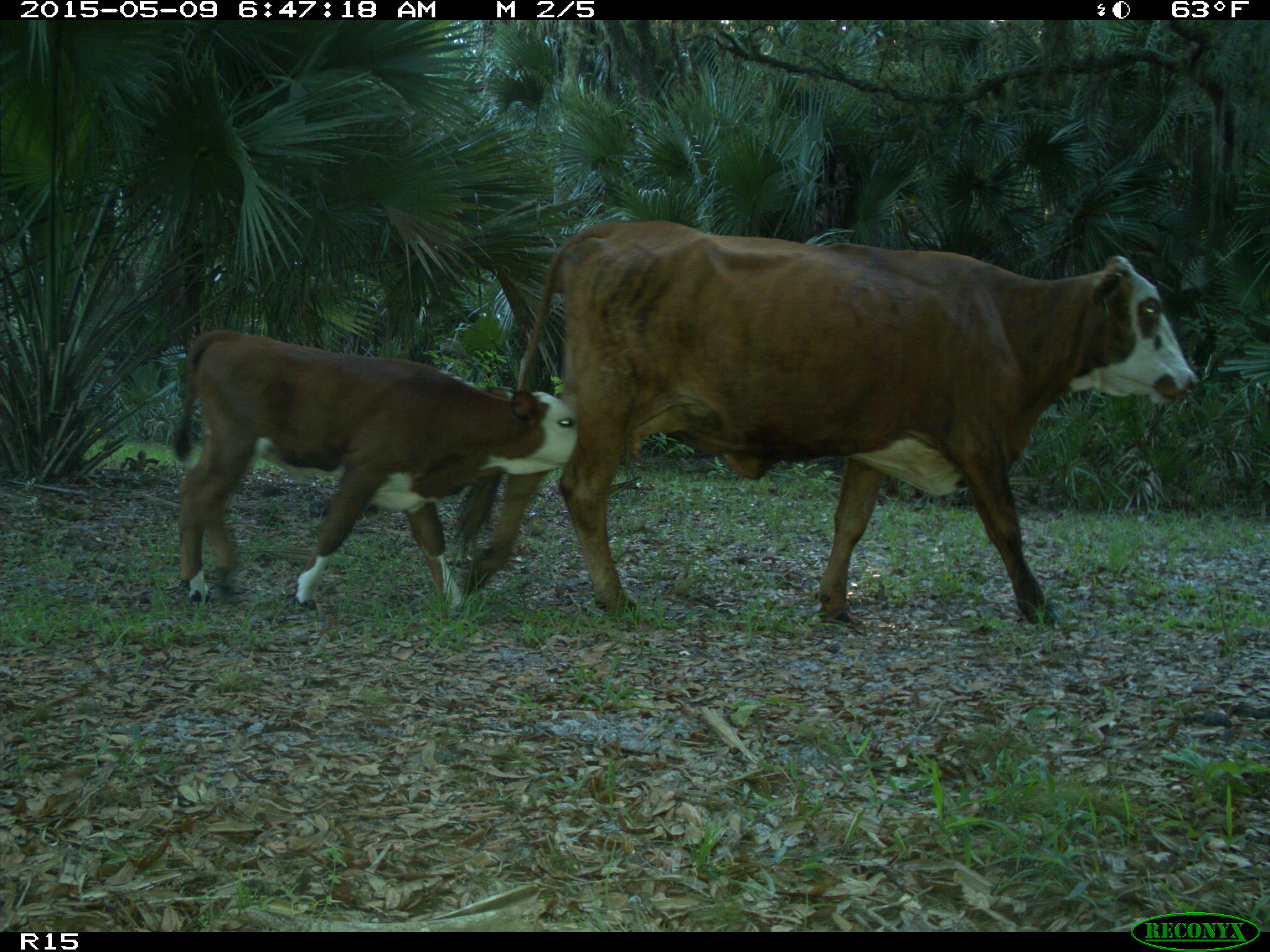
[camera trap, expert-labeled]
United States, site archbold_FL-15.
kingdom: Animalia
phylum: Chordata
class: Mammalia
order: Artiodactyla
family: Bovidae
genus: Bos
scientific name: Bos taurus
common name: domestic cow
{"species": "Bos taurus (domestic cow)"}